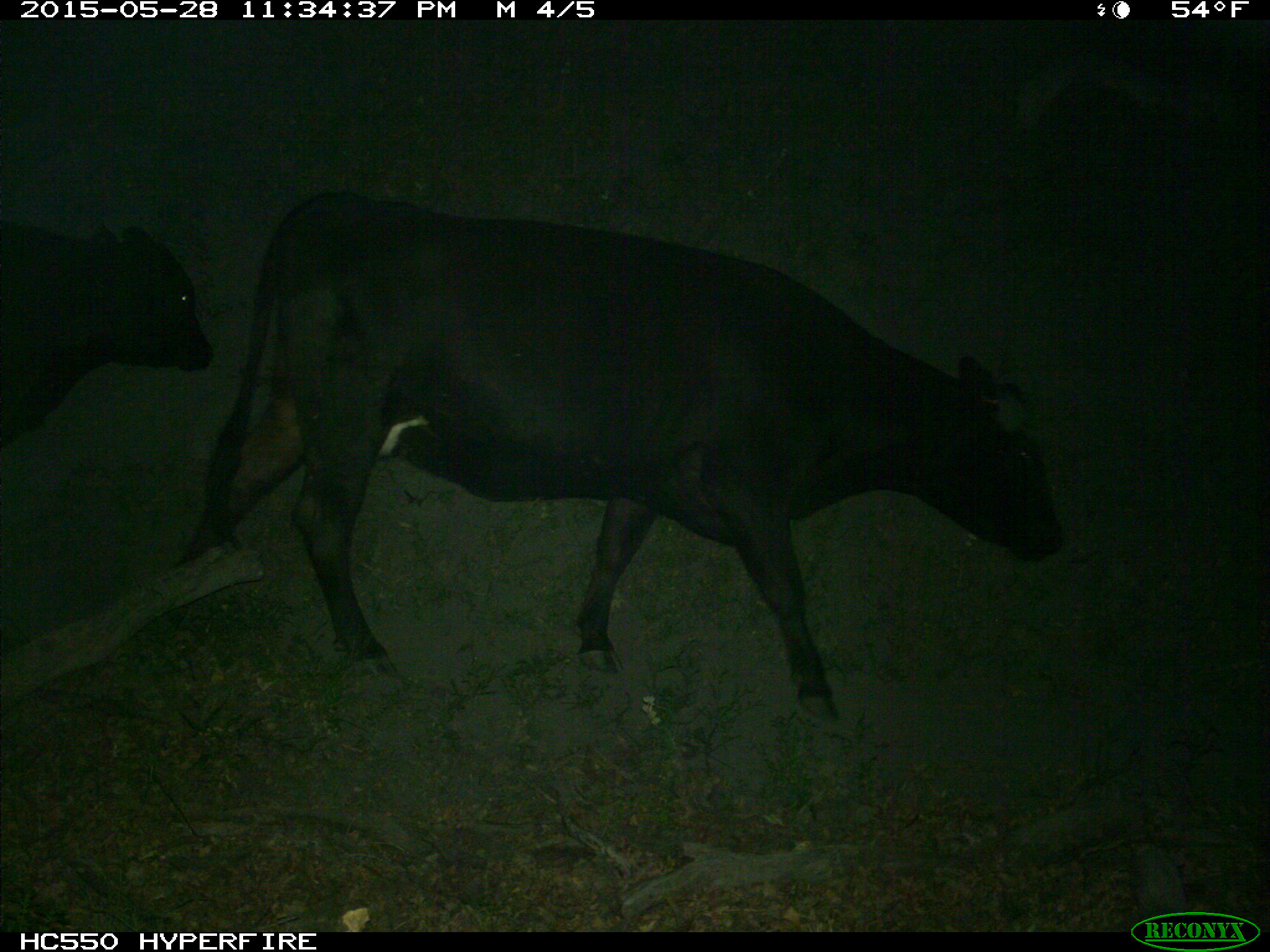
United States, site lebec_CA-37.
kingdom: Animalia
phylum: Chordata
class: Mammalia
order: Artiodactyla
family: Bovidae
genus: Bos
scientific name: Bos taurus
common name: domestic cow